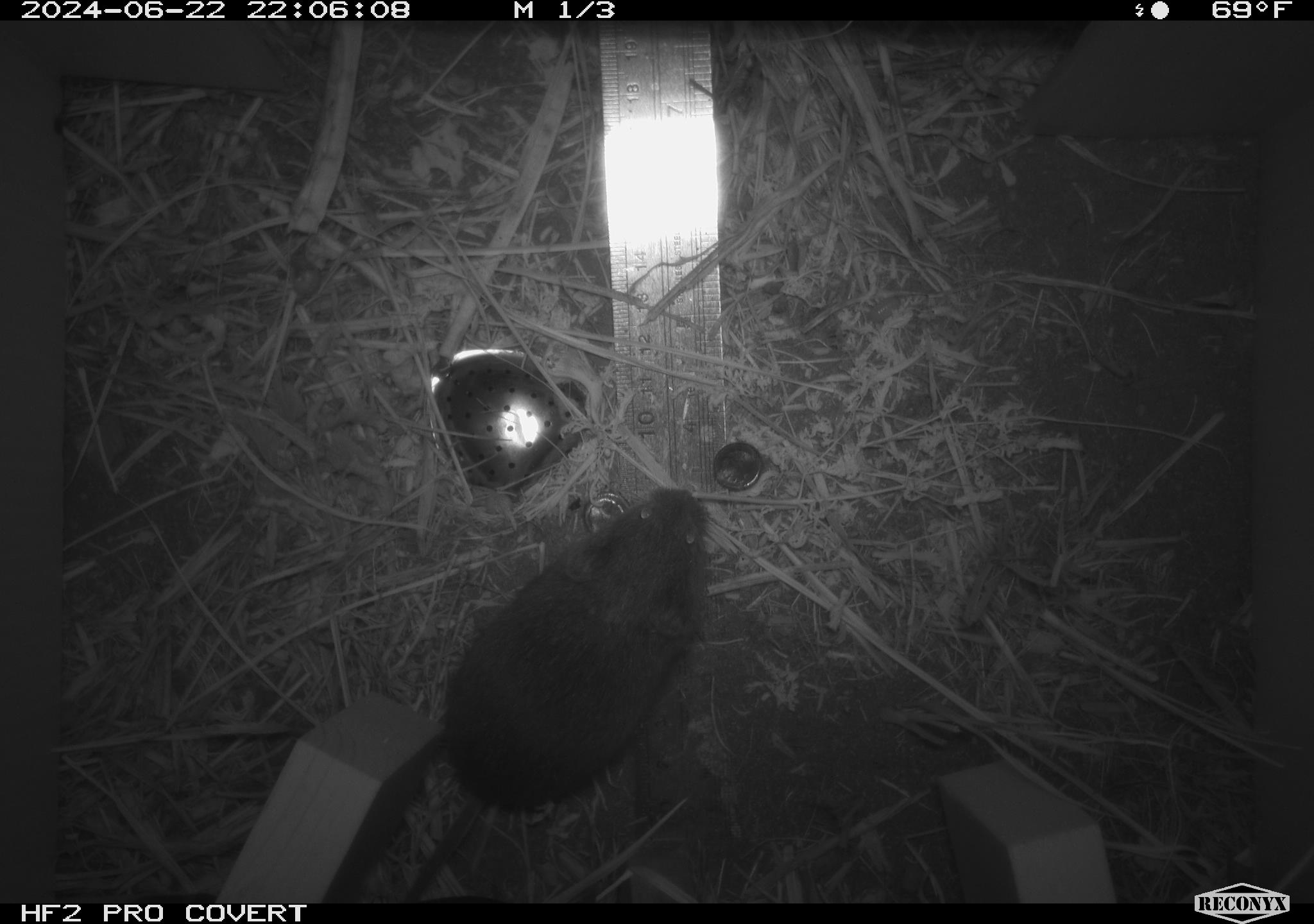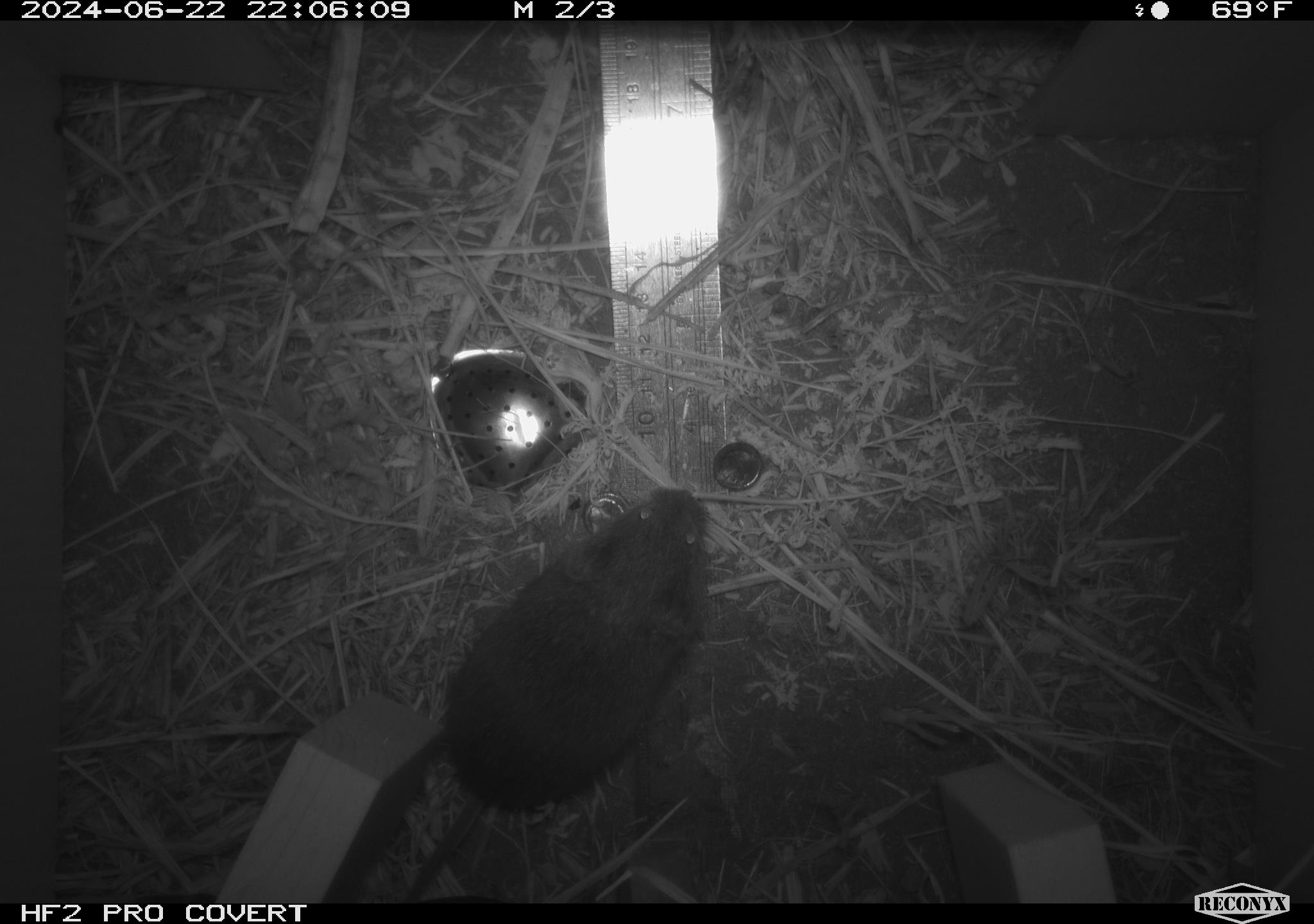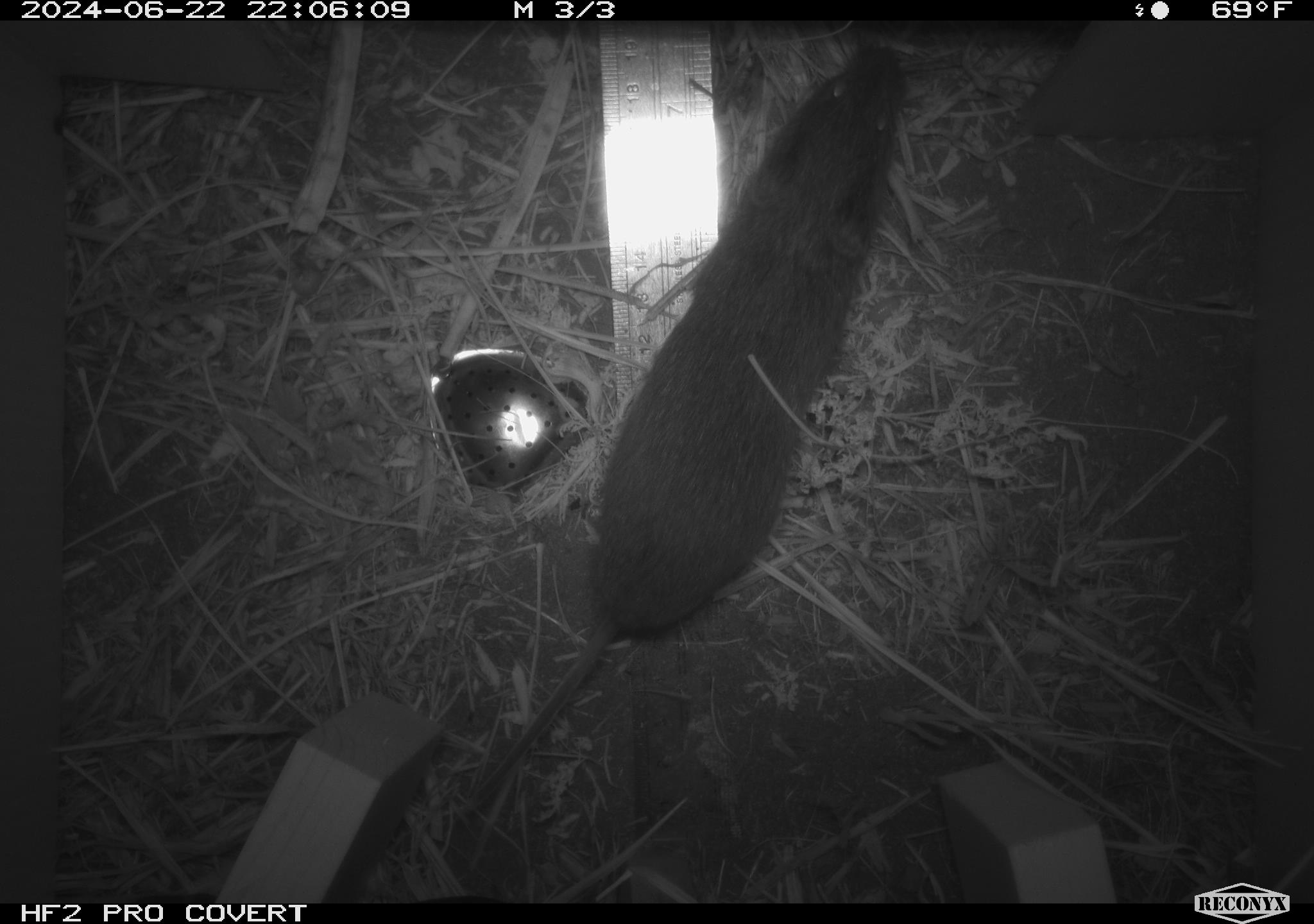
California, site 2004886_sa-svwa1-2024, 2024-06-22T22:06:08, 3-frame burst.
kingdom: Animalia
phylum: Chordata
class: Mammalia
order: Rodentia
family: Cricetidae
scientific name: Arvicolinae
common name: voles, lemmings, and muskrats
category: arvicolinae subfamily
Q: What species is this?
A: Arvicolinae subfamily (voles, lemmings, and muskrats) (Arvicolinae).